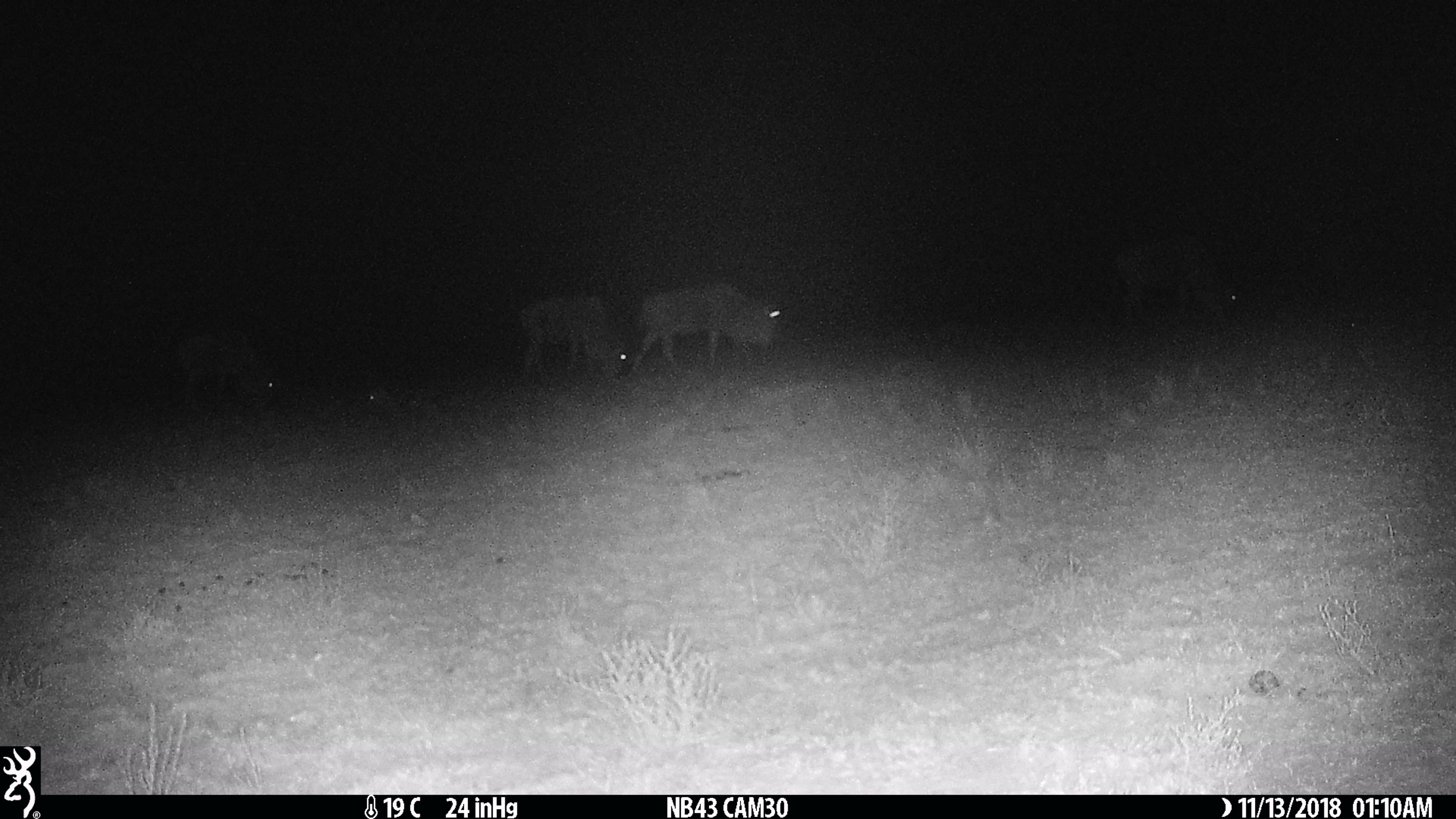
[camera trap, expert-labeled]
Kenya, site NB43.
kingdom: Animalia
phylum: Chordata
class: Mammalia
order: Artiodactyla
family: Bovidae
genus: Connochaetes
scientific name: Connochaetes taurinus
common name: blue wildebeest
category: wildebeest